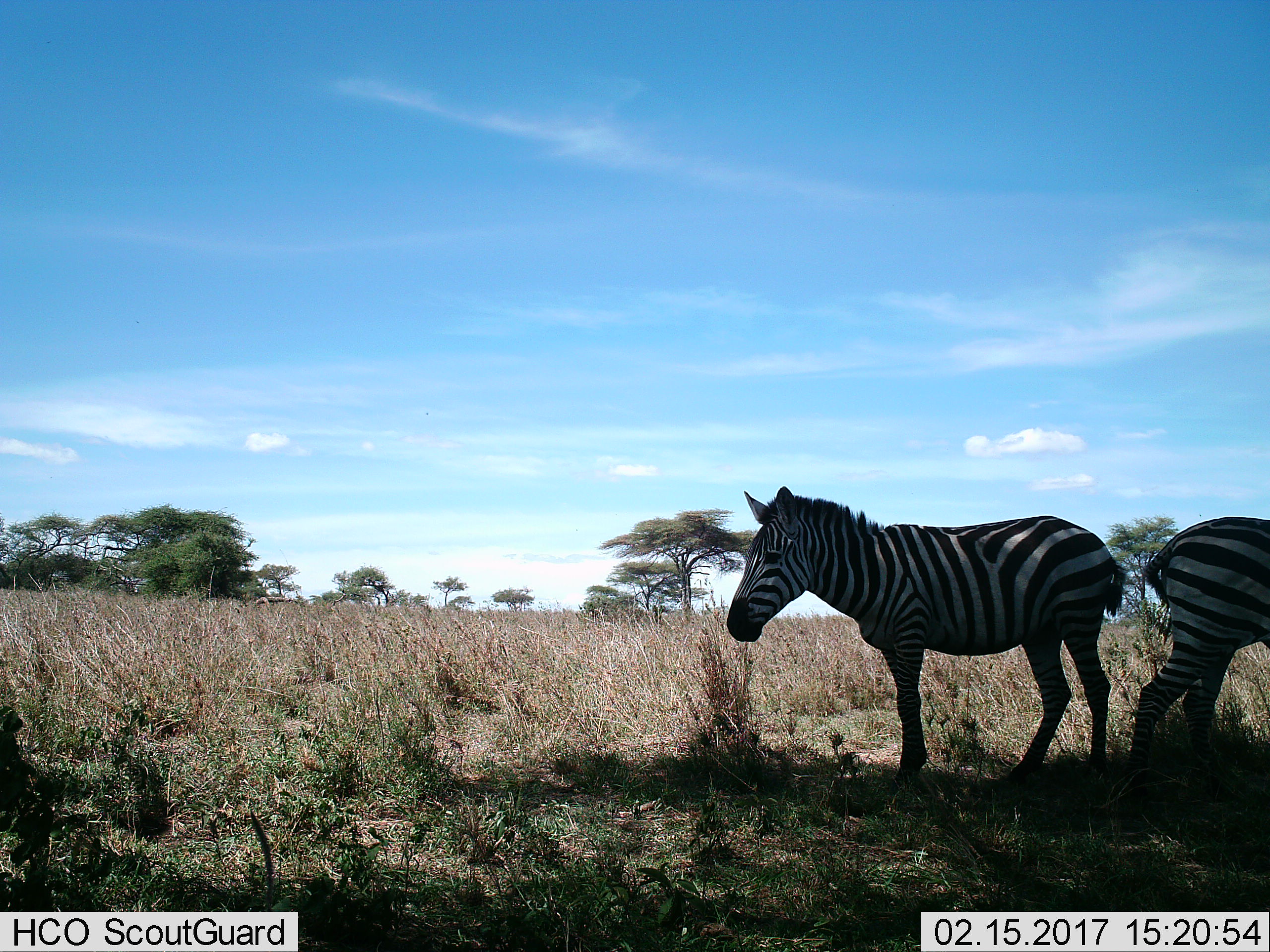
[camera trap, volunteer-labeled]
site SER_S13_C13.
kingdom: Animalia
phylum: Chordata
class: Mammalia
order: Perissodactyla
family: Equidae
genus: Equus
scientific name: Equus quagga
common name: plains zebra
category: zebraplains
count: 2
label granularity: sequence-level